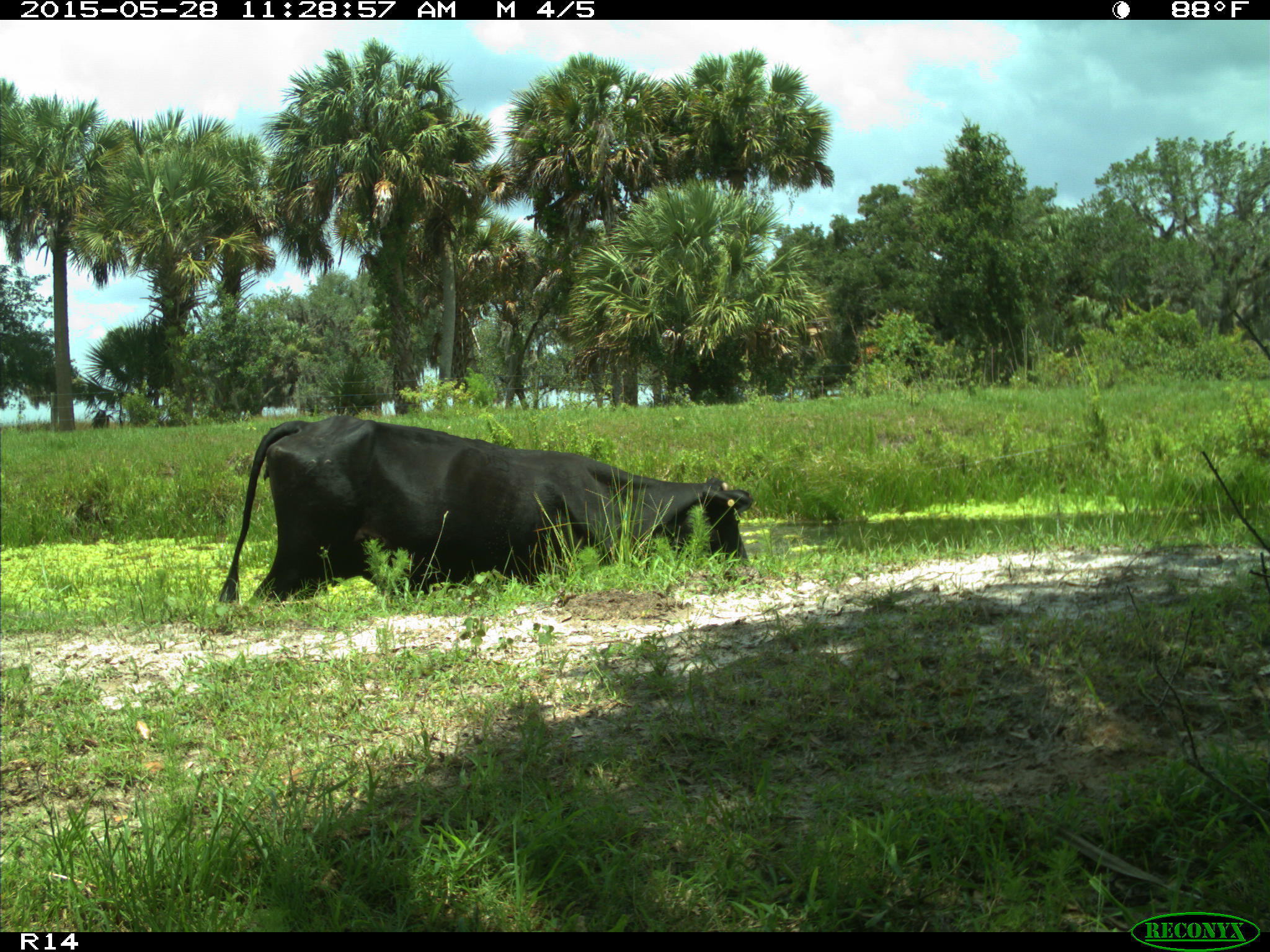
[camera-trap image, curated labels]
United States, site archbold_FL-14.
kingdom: Animalia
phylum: Chordata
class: Mammalia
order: Artiodactyla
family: Bovidae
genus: Bos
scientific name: Bos taurus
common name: domestic cow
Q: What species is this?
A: Bos taurus (domestic cow).